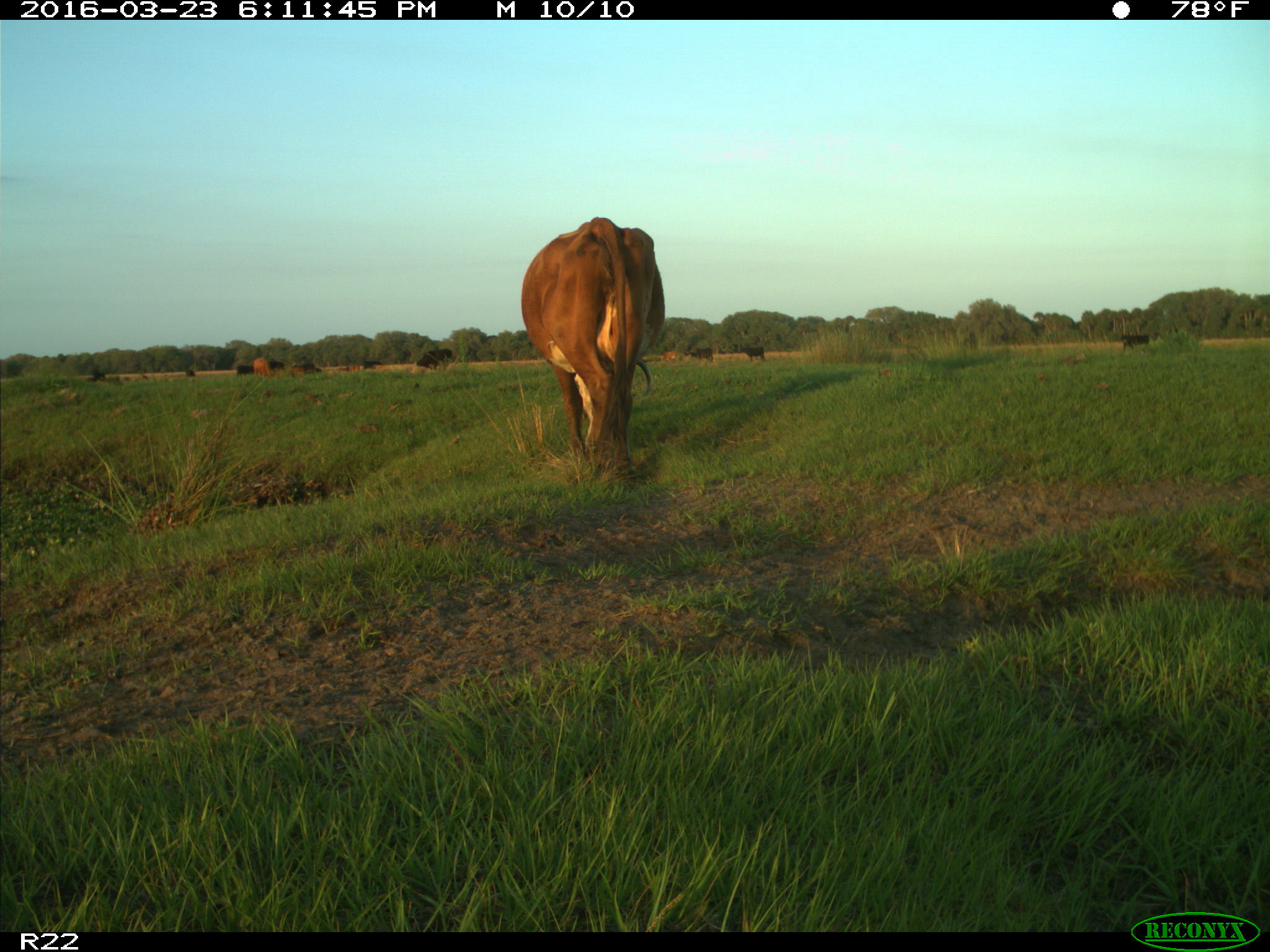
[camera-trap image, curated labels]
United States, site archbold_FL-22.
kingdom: Animalia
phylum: Chordata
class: Mammalia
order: Artiodactyla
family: Bovidae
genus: Bos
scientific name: Bos taurus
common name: domestic cow